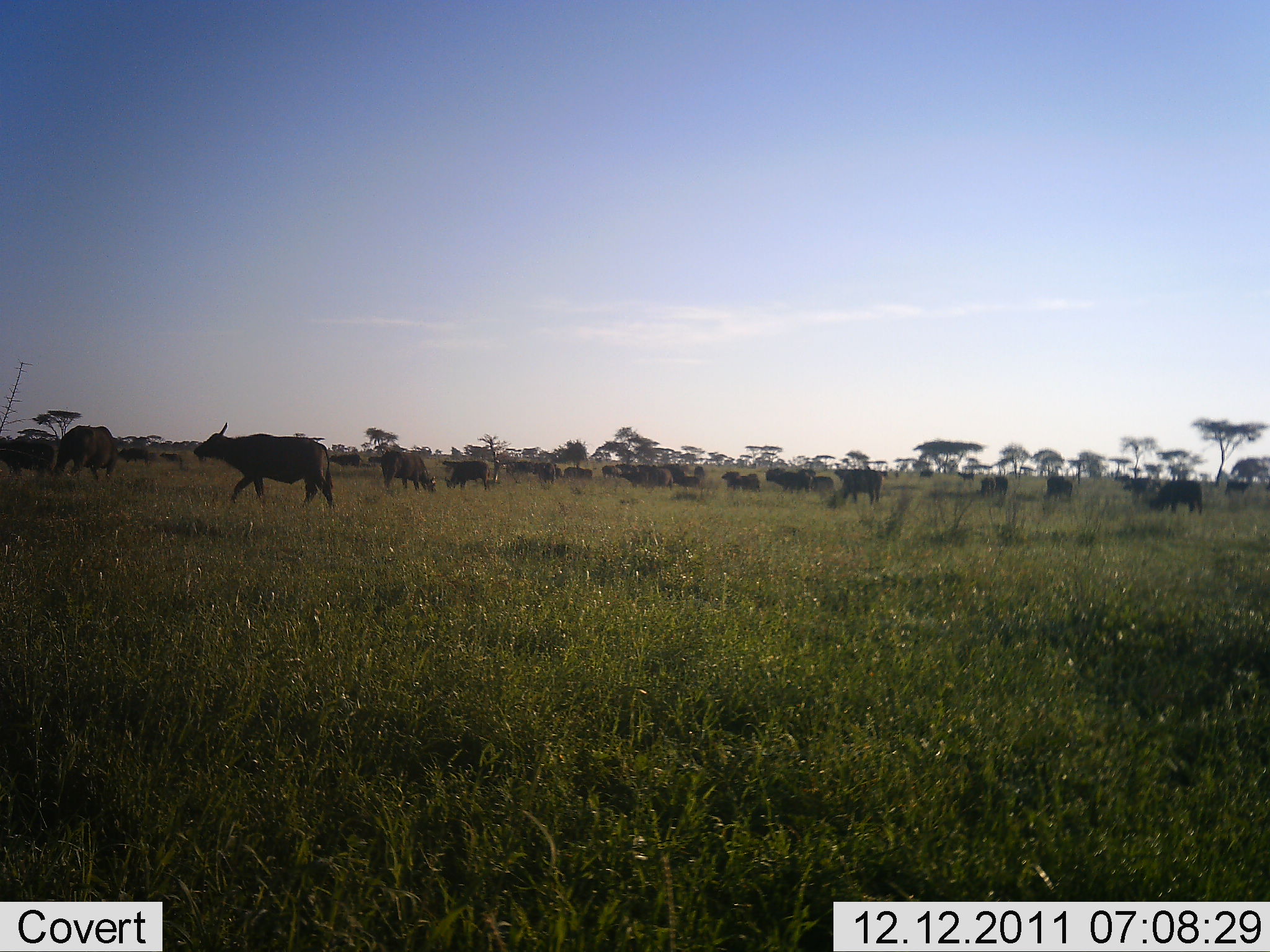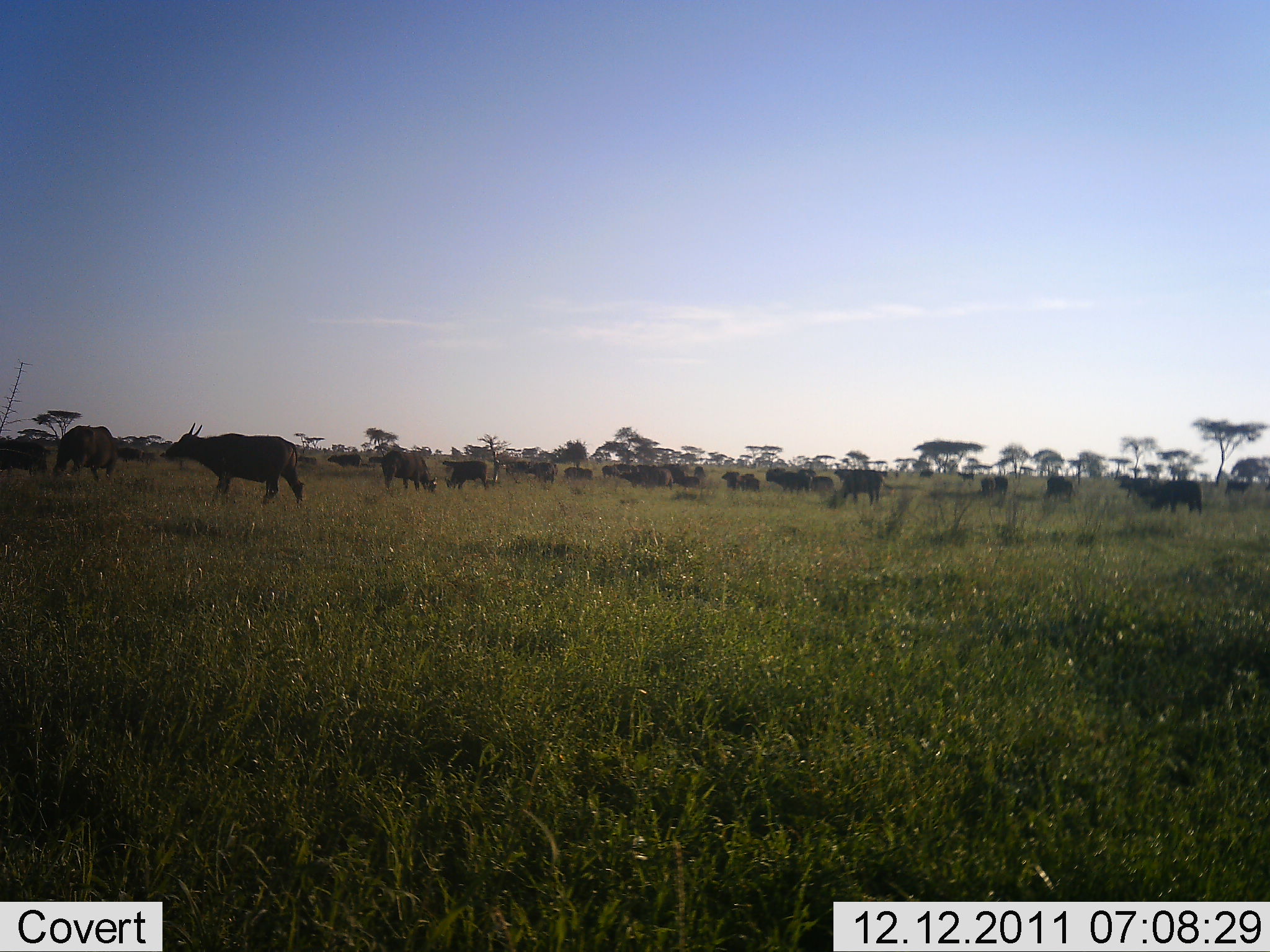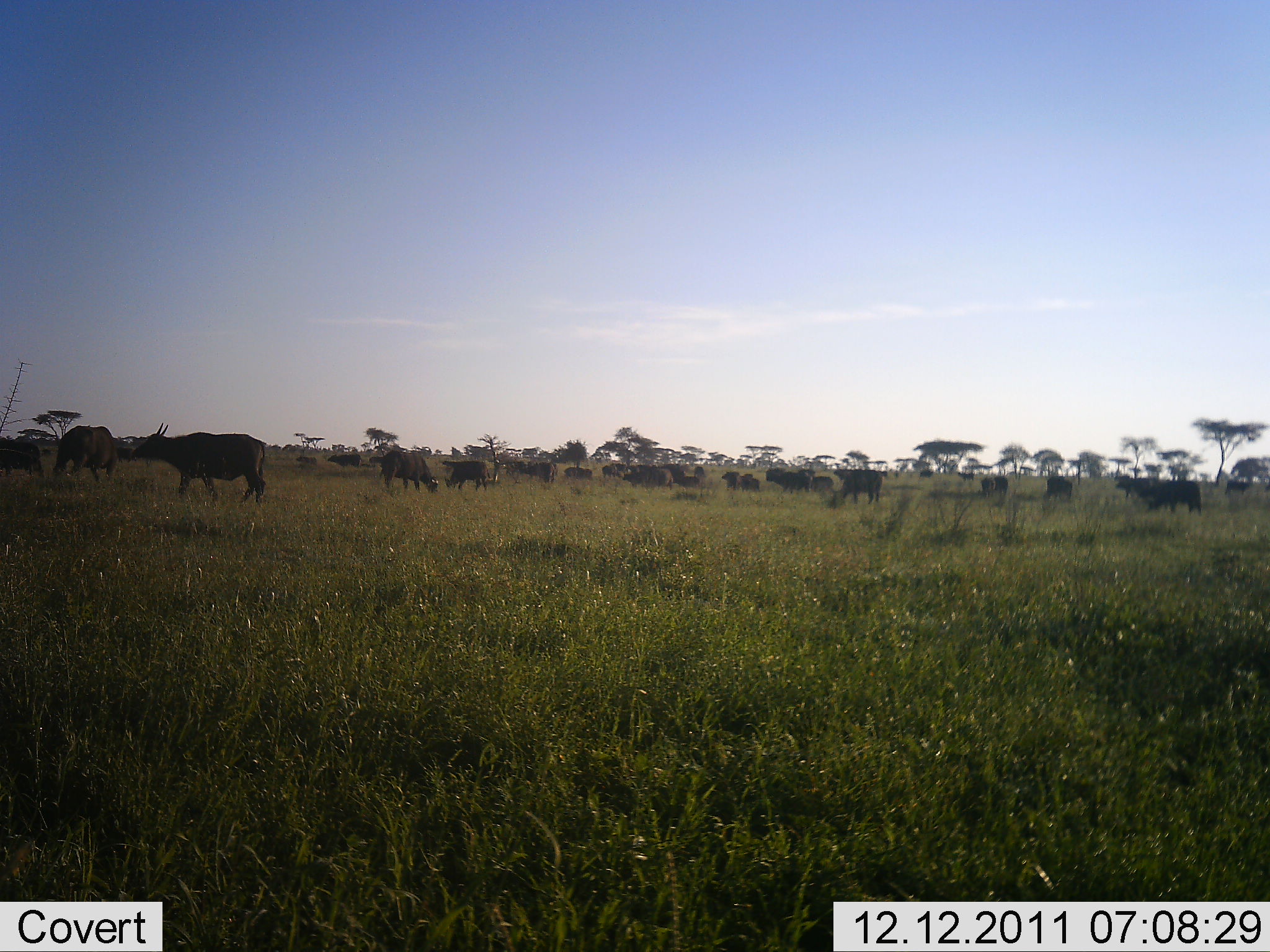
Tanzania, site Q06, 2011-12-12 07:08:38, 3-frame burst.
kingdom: Animalia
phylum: Chordata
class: Mammalia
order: Artiodactyla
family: Bovidae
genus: Syncerus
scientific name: Syncerus caffer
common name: cape buffalo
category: buffalo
Buffalo (cape buffalo) (Syncerus caffer), count 11-50. Behavior (volunteer vote fractions): standing 75%, resting 0%, moving 67%, interacting 0%. Young present (vote fraction): 0%. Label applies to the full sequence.